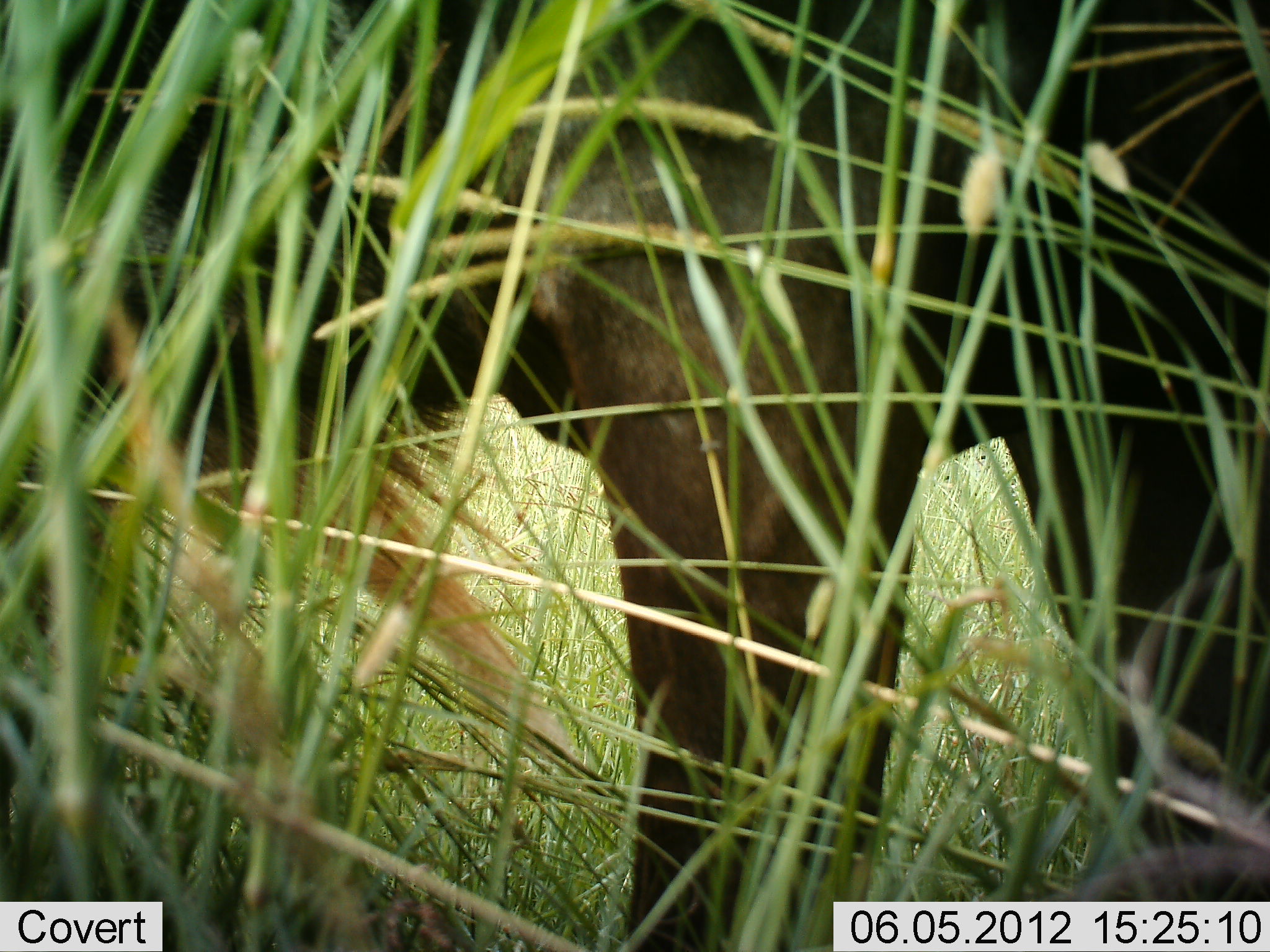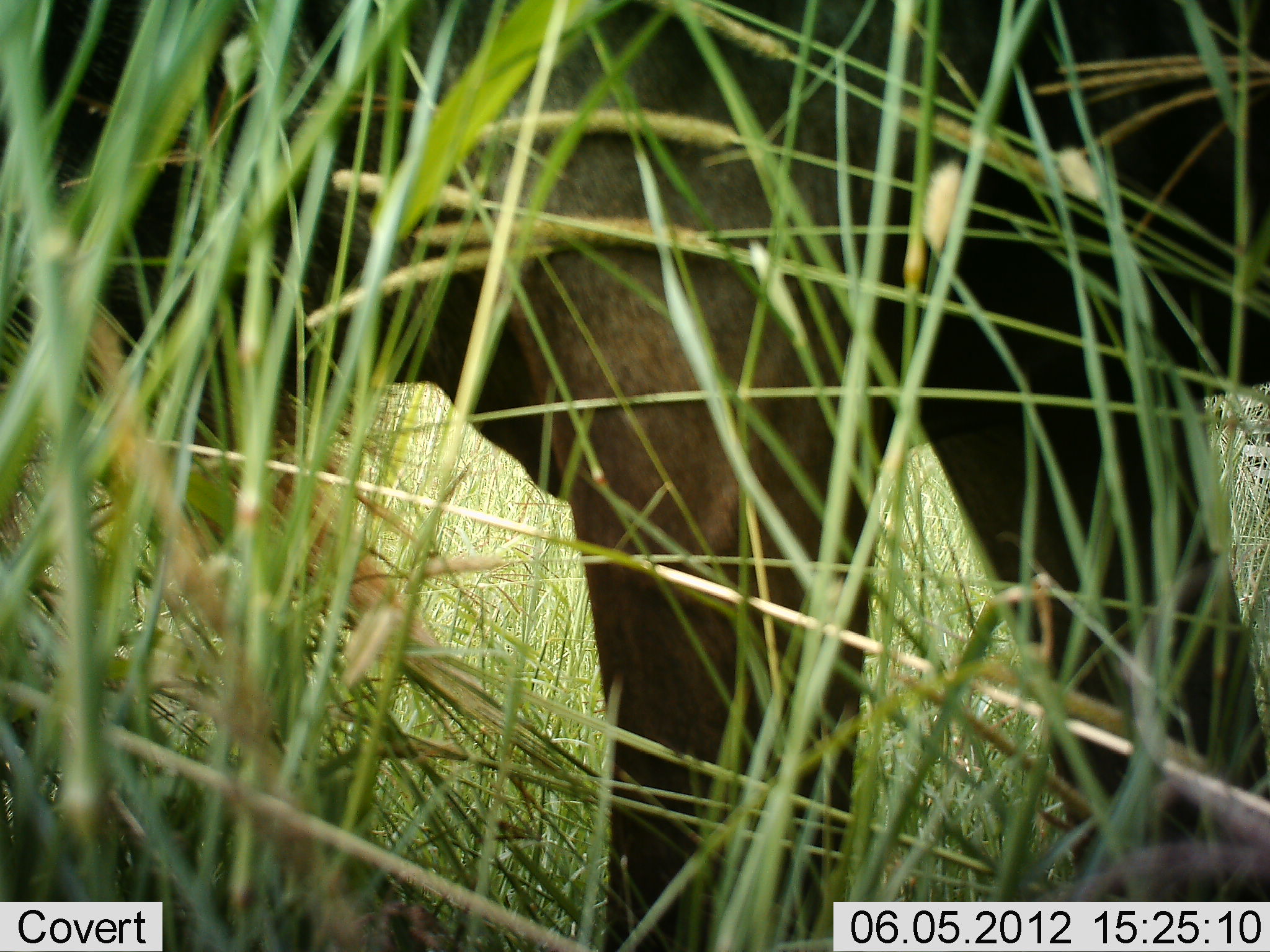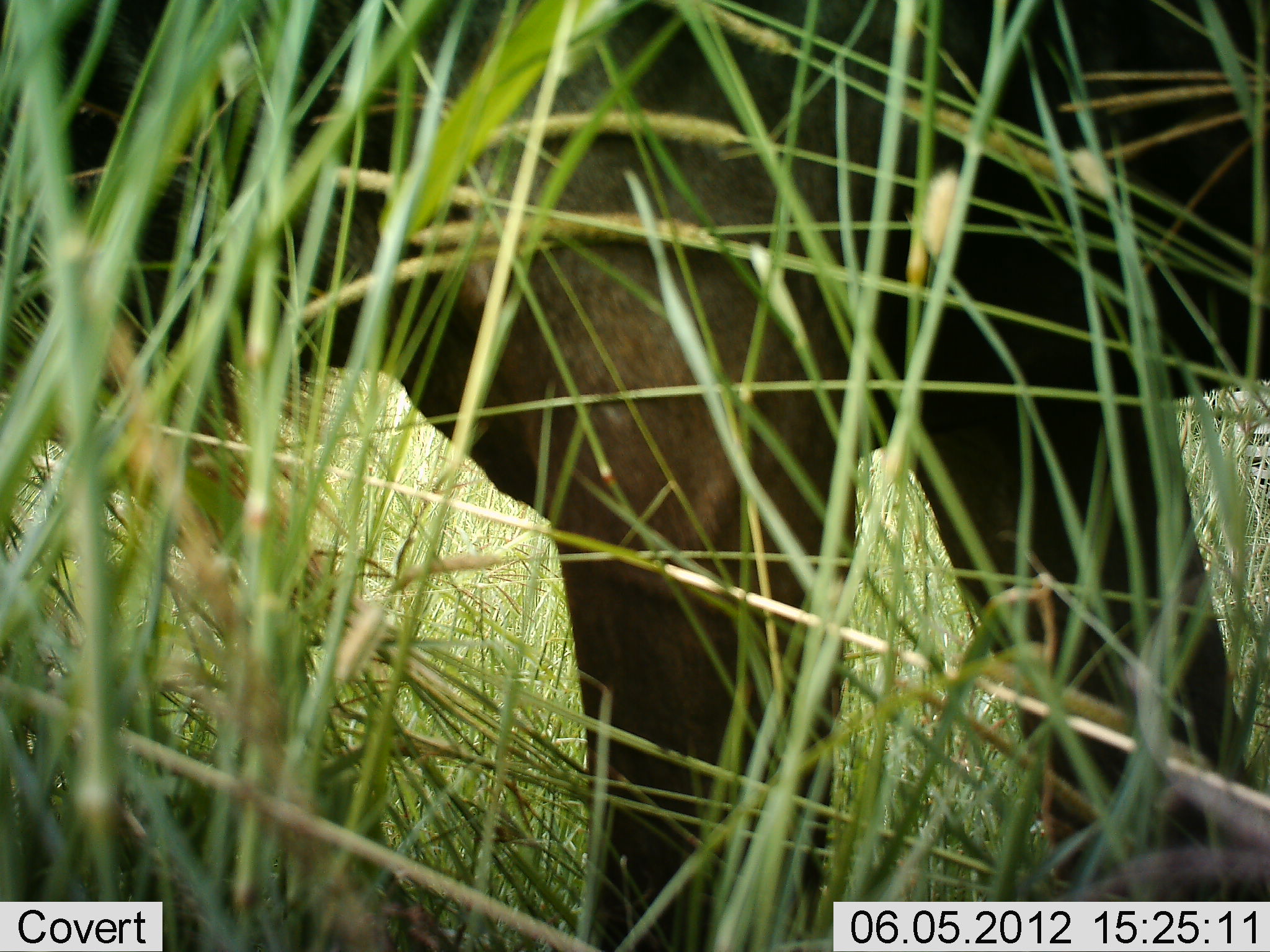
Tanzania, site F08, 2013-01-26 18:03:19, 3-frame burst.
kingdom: Animalia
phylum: Chordata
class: Mammalia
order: Artiodactyla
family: Bovidae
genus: Connochaetes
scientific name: Connochaetes taurinus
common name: blue wildebeest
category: wildebeest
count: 1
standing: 92%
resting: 0%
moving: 0%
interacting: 0%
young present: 0%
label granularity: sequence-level